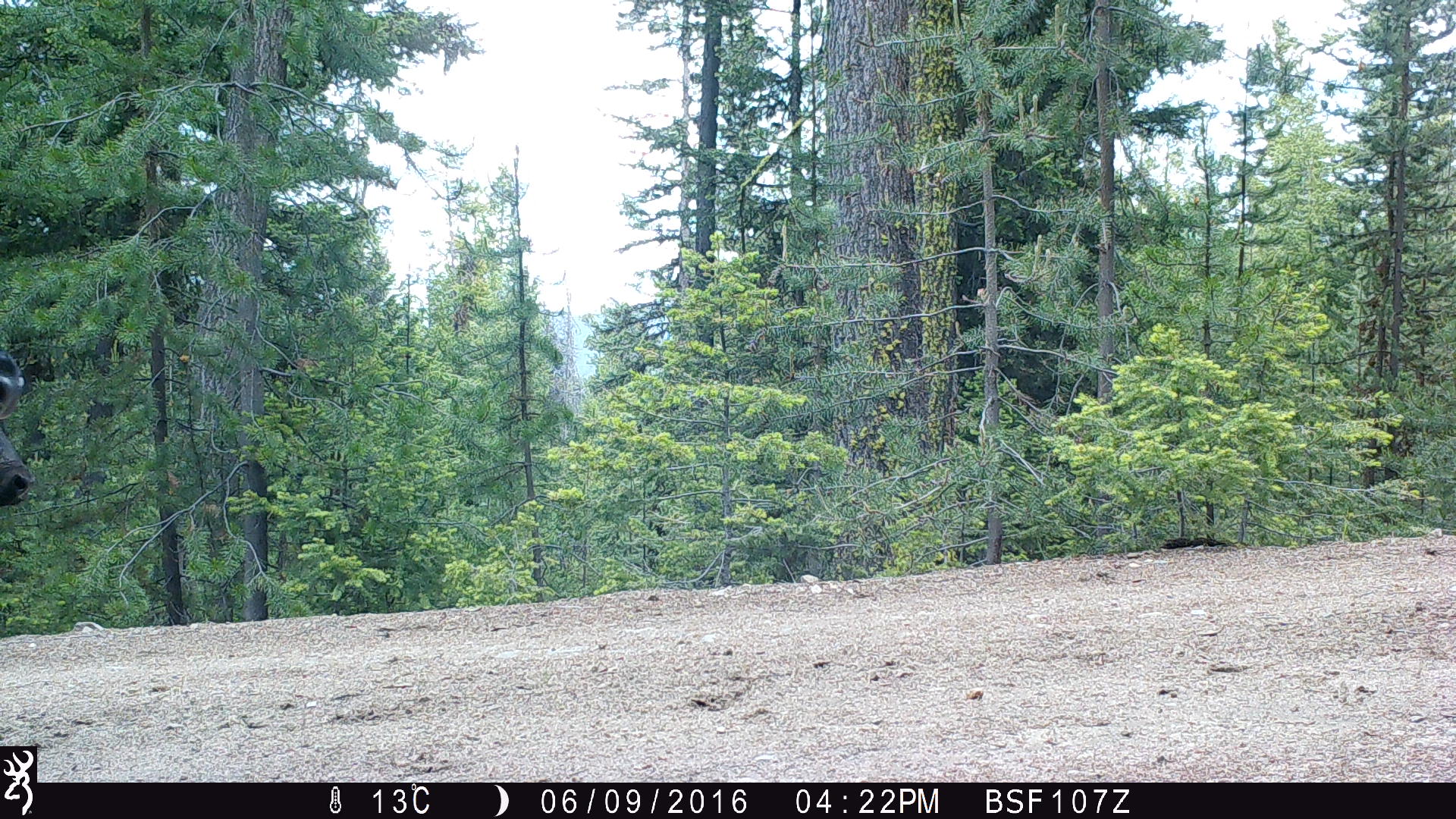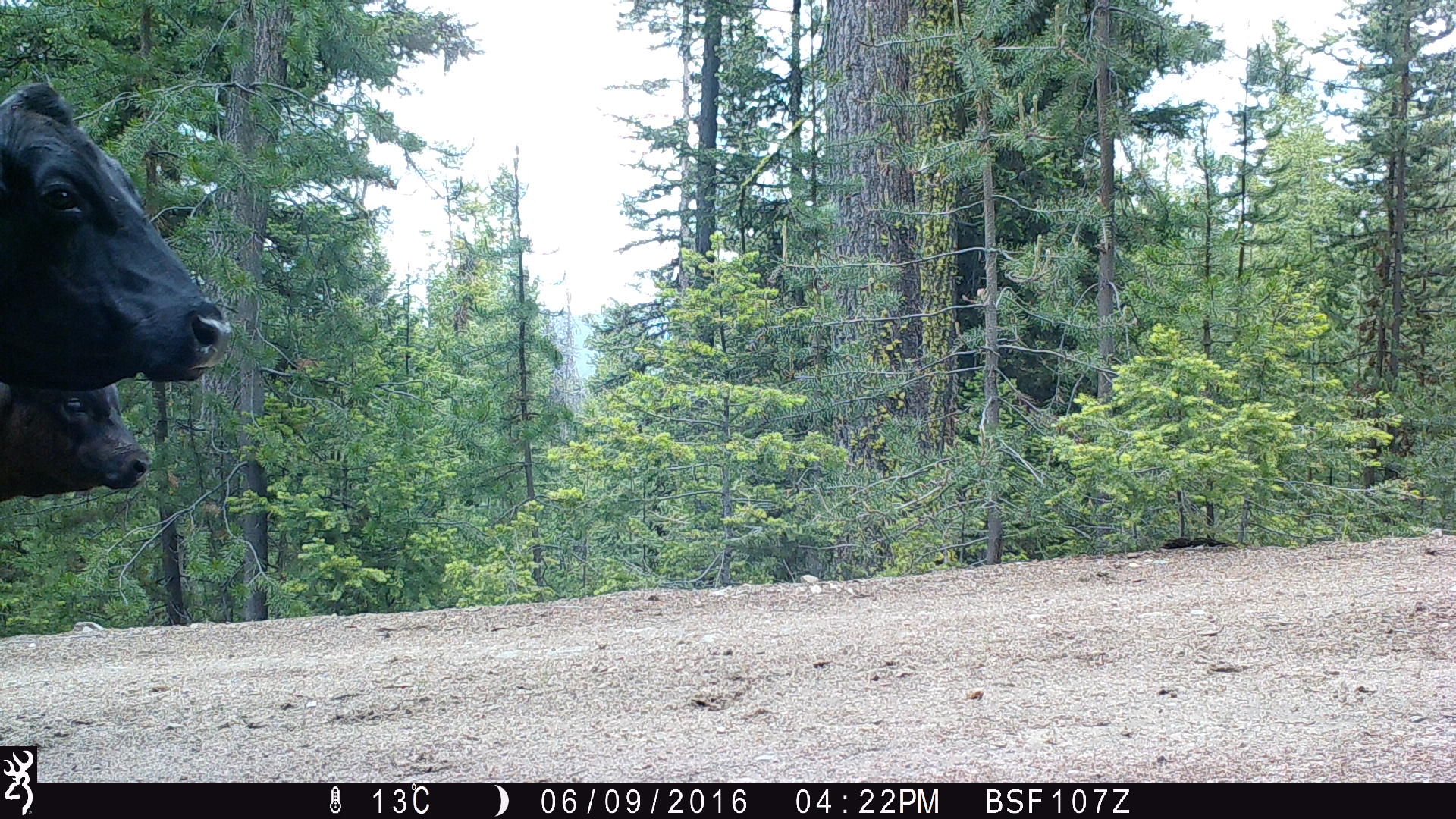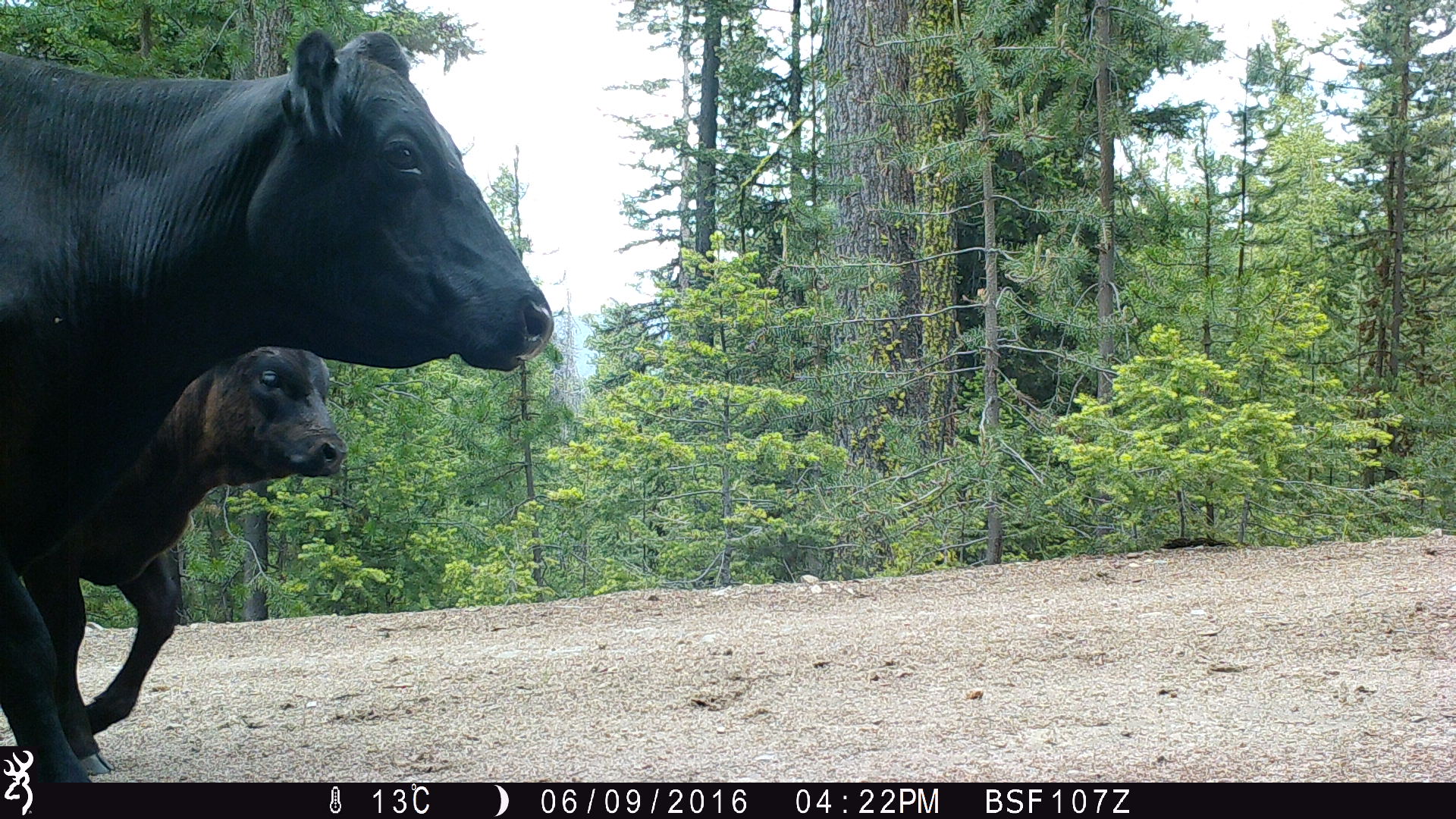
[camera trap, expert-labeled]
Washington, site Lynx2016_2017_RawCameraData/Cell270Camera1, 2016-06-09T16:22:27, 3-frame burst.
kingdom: Animalia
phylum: Chordata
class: Mammalia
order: Artiodactyla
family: Bovidae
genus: Bos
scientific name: Bos taurus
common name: domestic cattle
Domestic cattle (Bos taurus). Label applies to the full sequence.